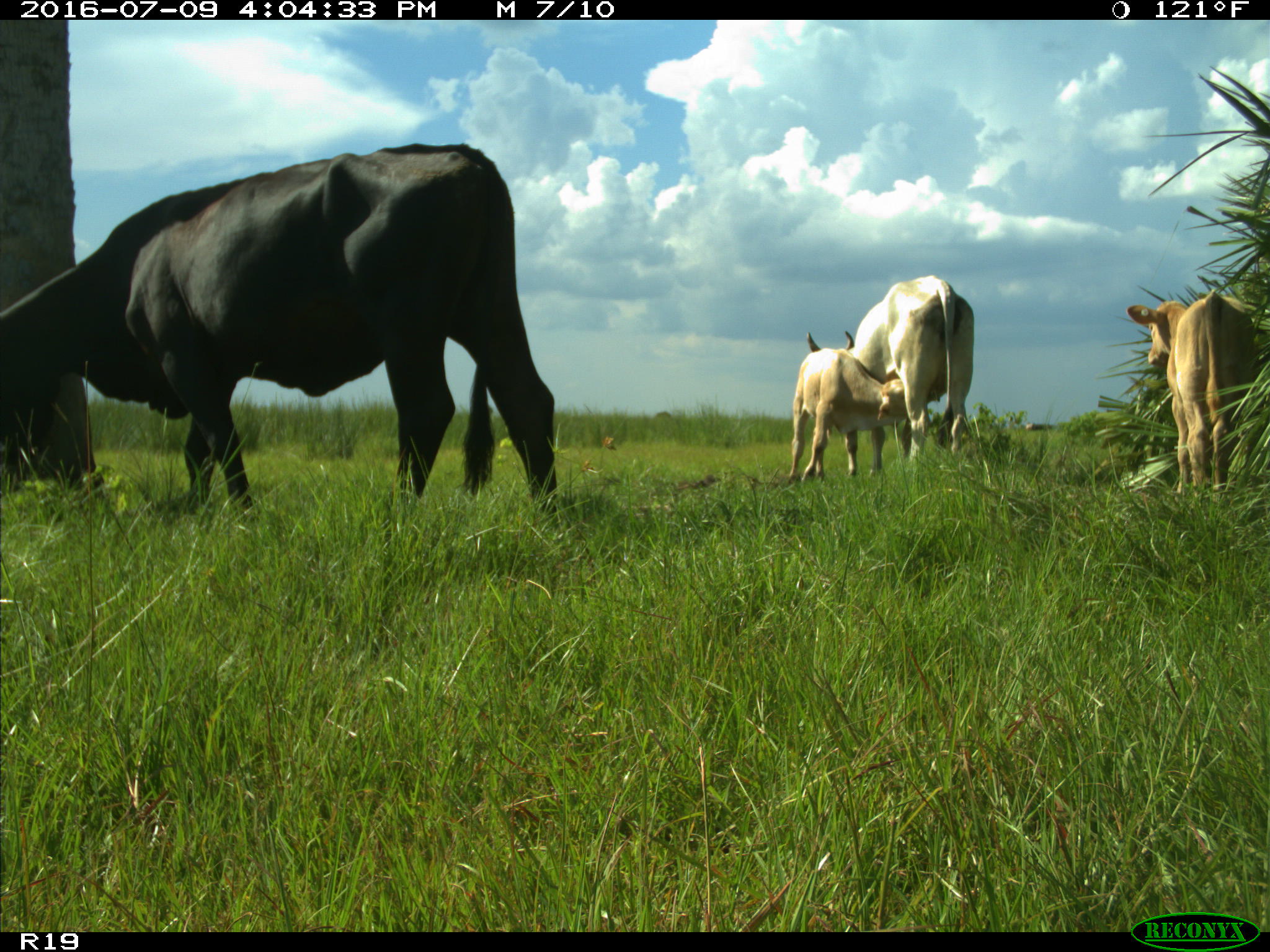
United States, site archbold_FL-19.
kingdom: Animalia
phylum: Chordata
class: Mammalia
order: Artiodactyla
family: Bovidae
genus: Bos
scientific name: Bos taurus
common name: domestic cow